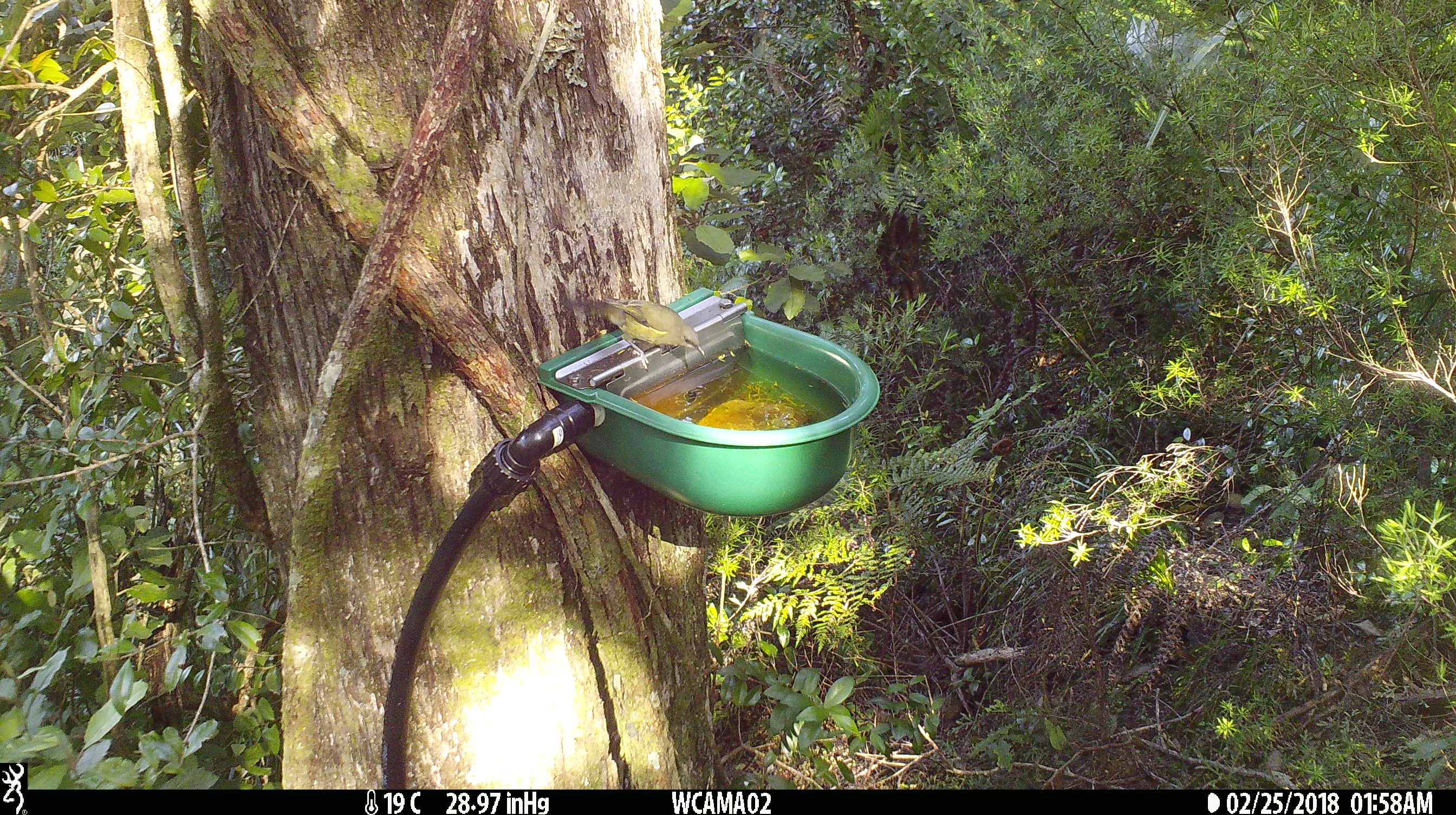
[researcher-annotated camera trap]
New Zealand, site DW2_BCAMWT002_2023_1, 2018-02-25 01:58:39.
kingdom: Animalia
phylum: Chordata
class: Aves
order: Passeriformes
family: Meliphagidae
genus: Anthornis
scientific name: Anthornis melanura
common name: new zealand bellbird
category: bellbird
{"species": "bellbird (new zealand bellbird) (Anthornis melanura)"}